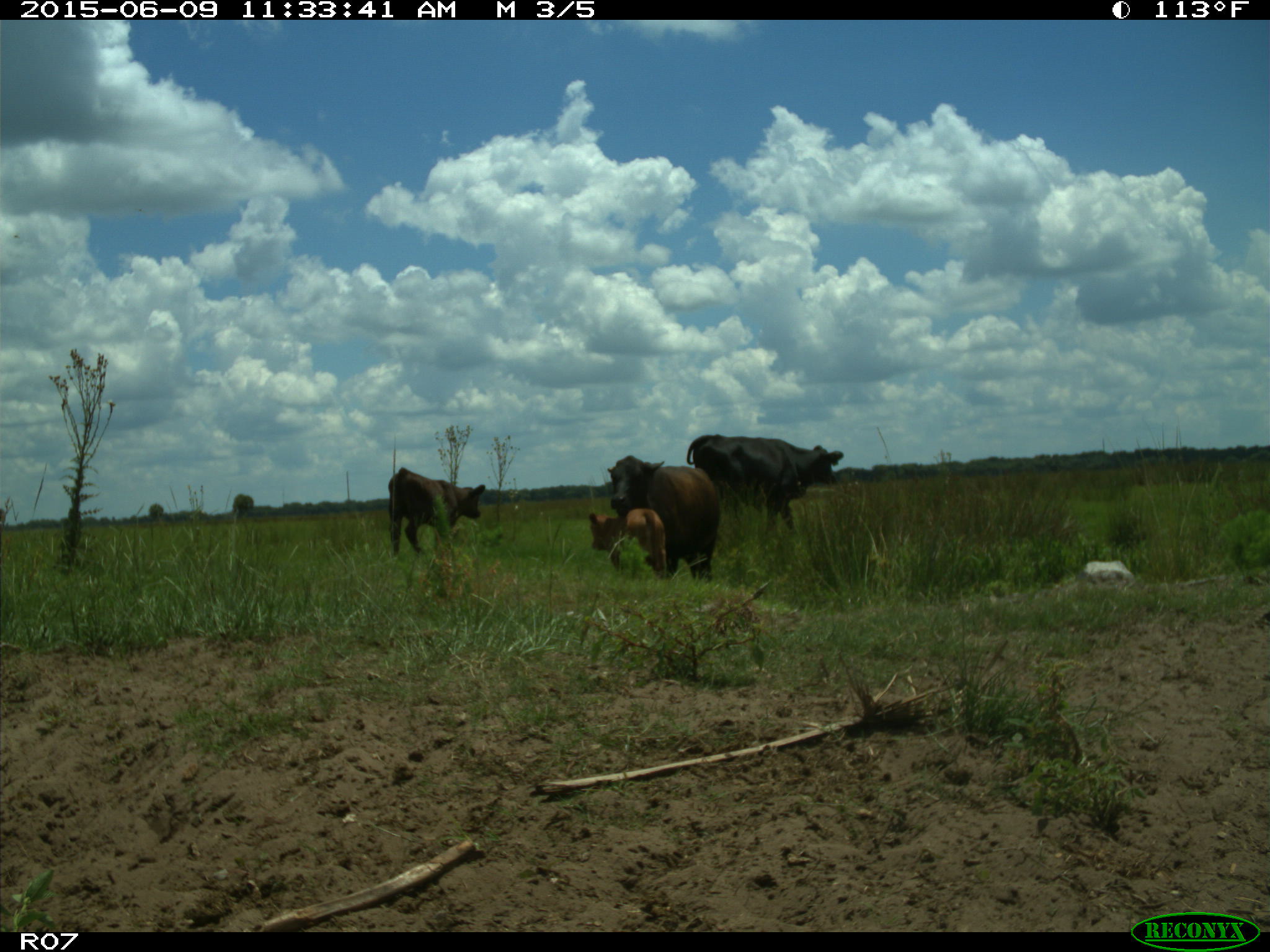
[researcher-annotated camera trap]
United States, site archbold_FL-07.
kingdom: Animalia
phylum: Chordata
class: Mammalia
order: Artiodactyla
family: Bovidae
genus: Bos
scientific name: Bos taurus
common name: domestic cow